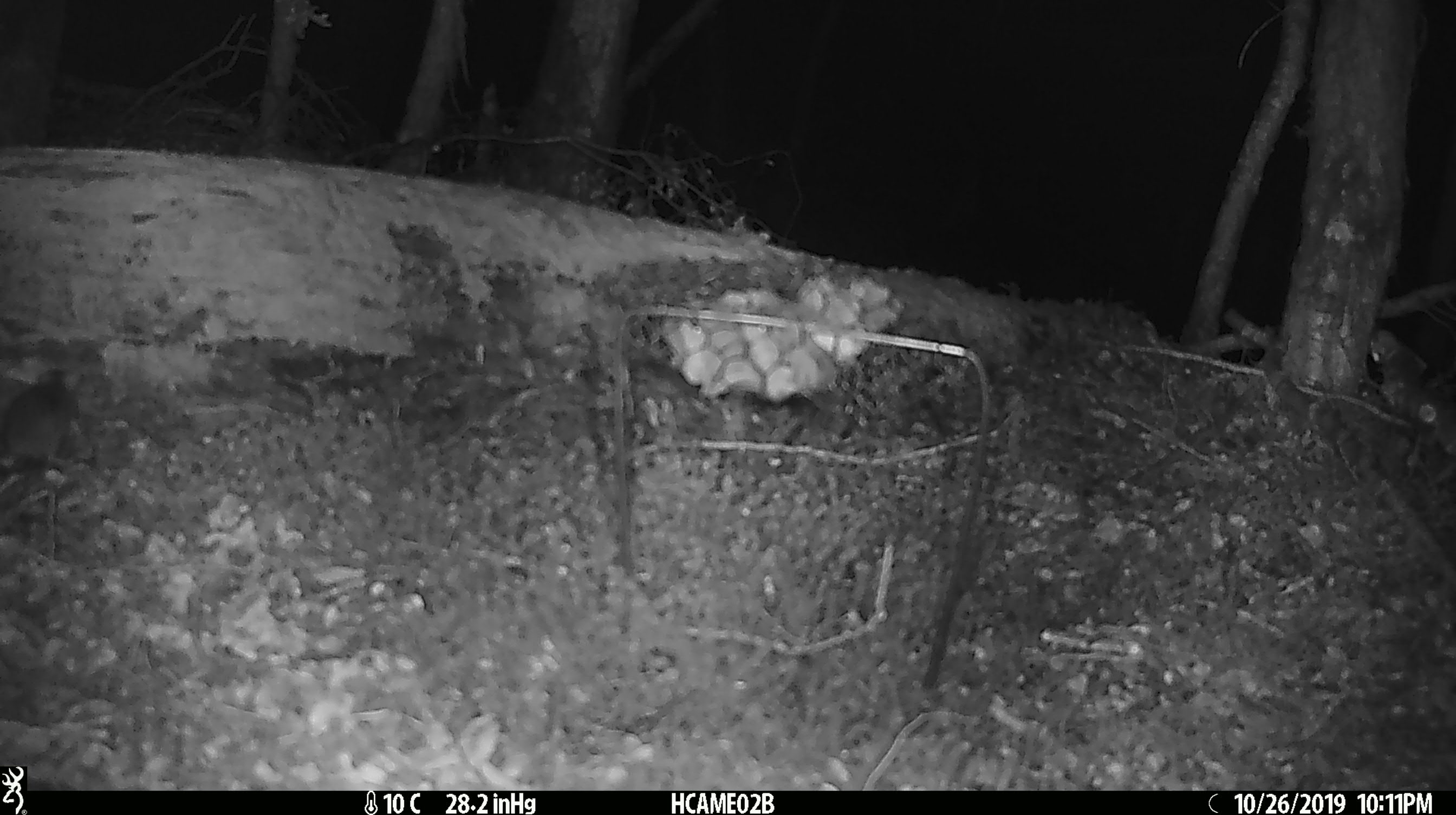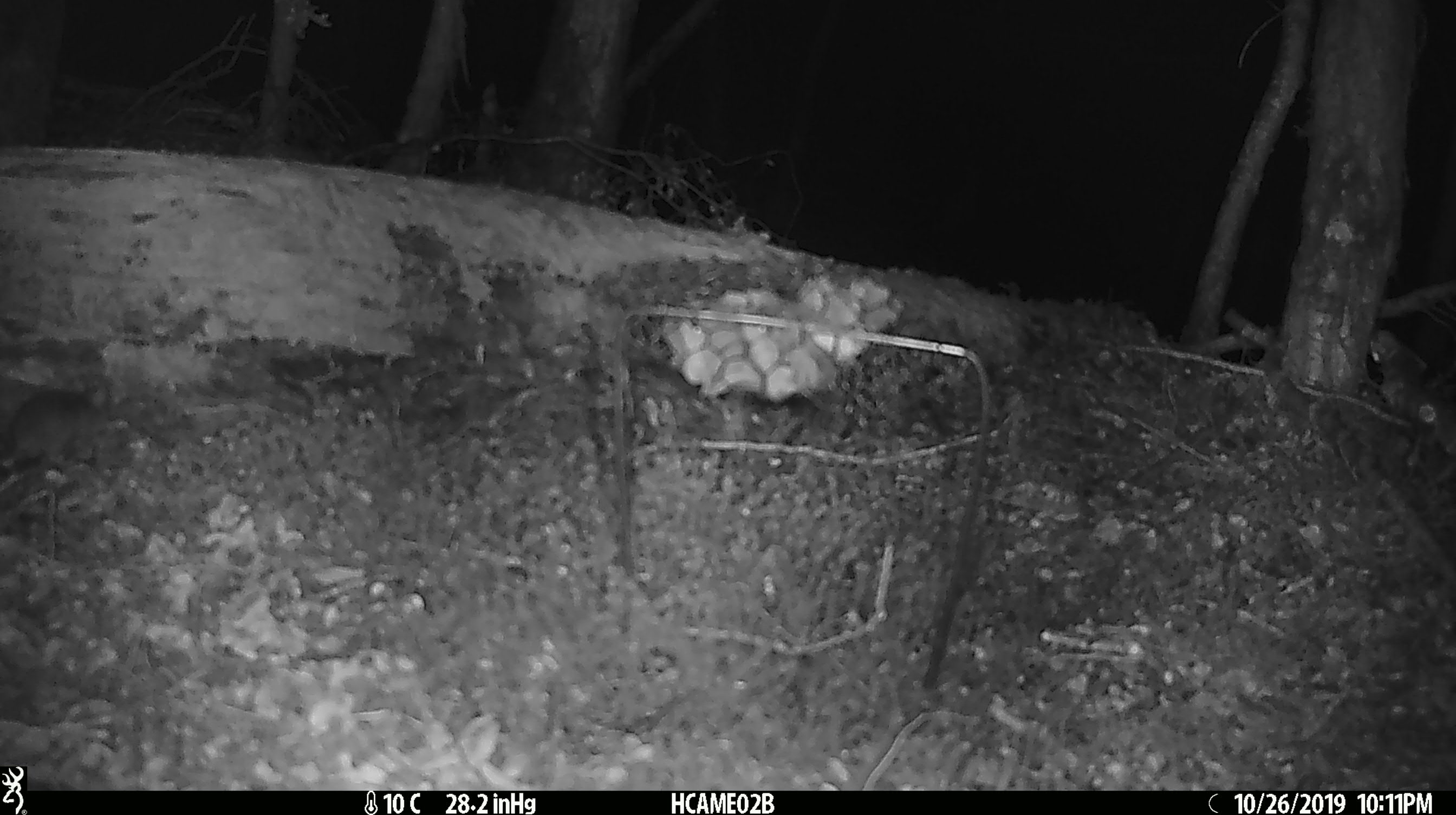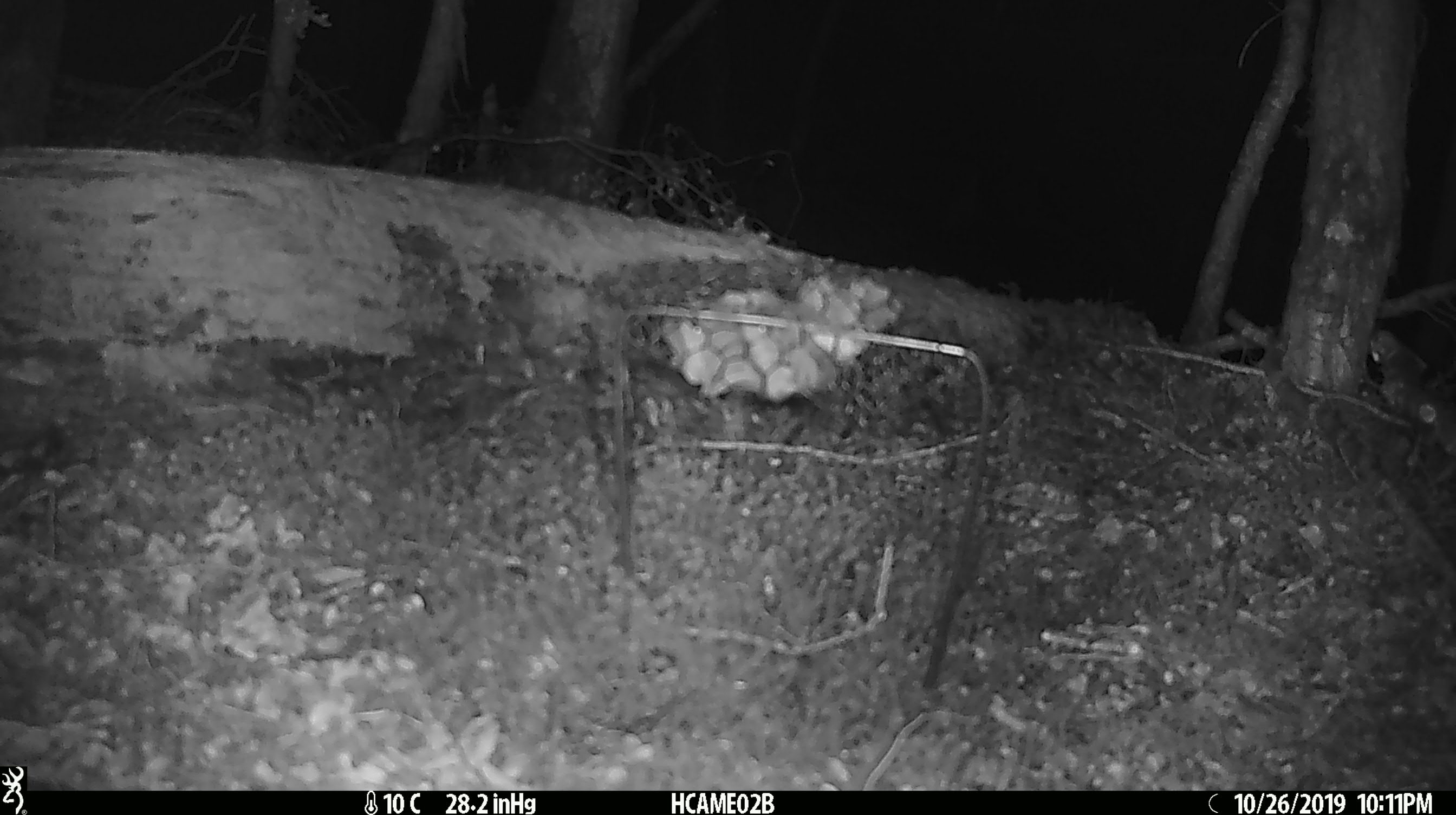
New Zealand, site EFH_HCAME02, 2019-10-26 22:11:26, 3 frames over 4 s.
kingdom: Animalia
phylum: Chordata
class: Mammalia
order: Rodentia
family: Muridae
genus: Mus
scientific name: Mus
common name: mouse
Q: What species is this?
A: Mouse (Mus).